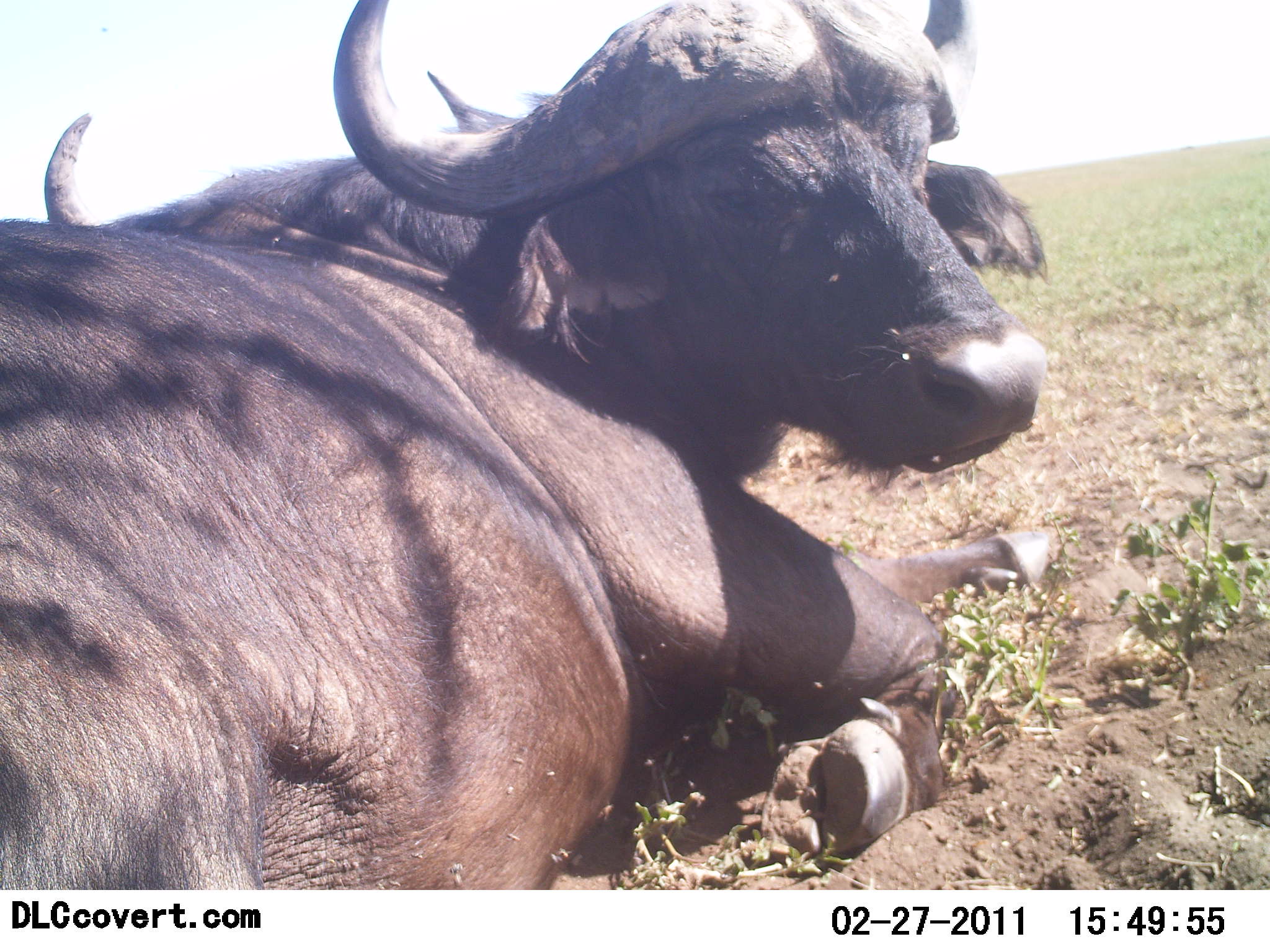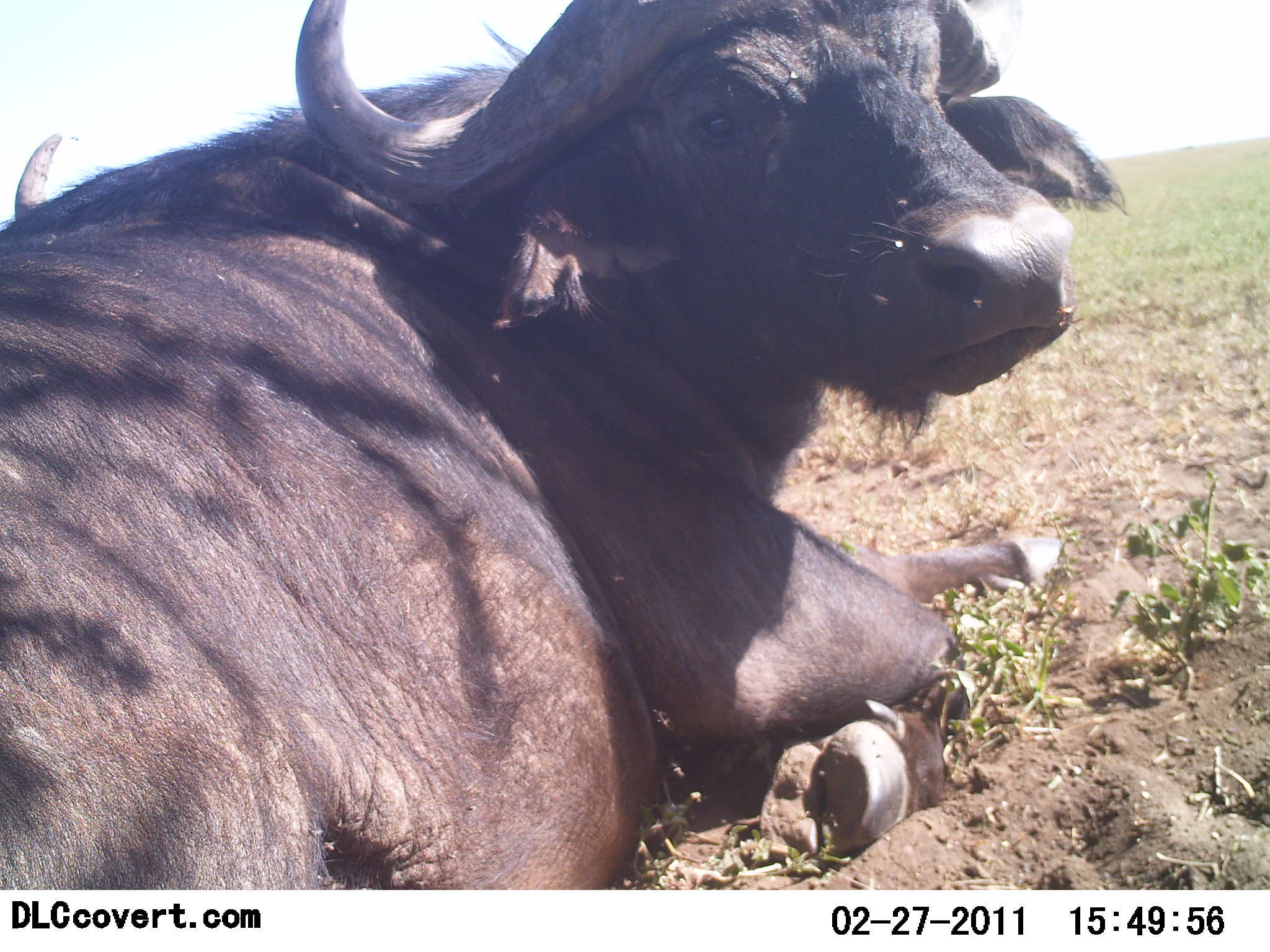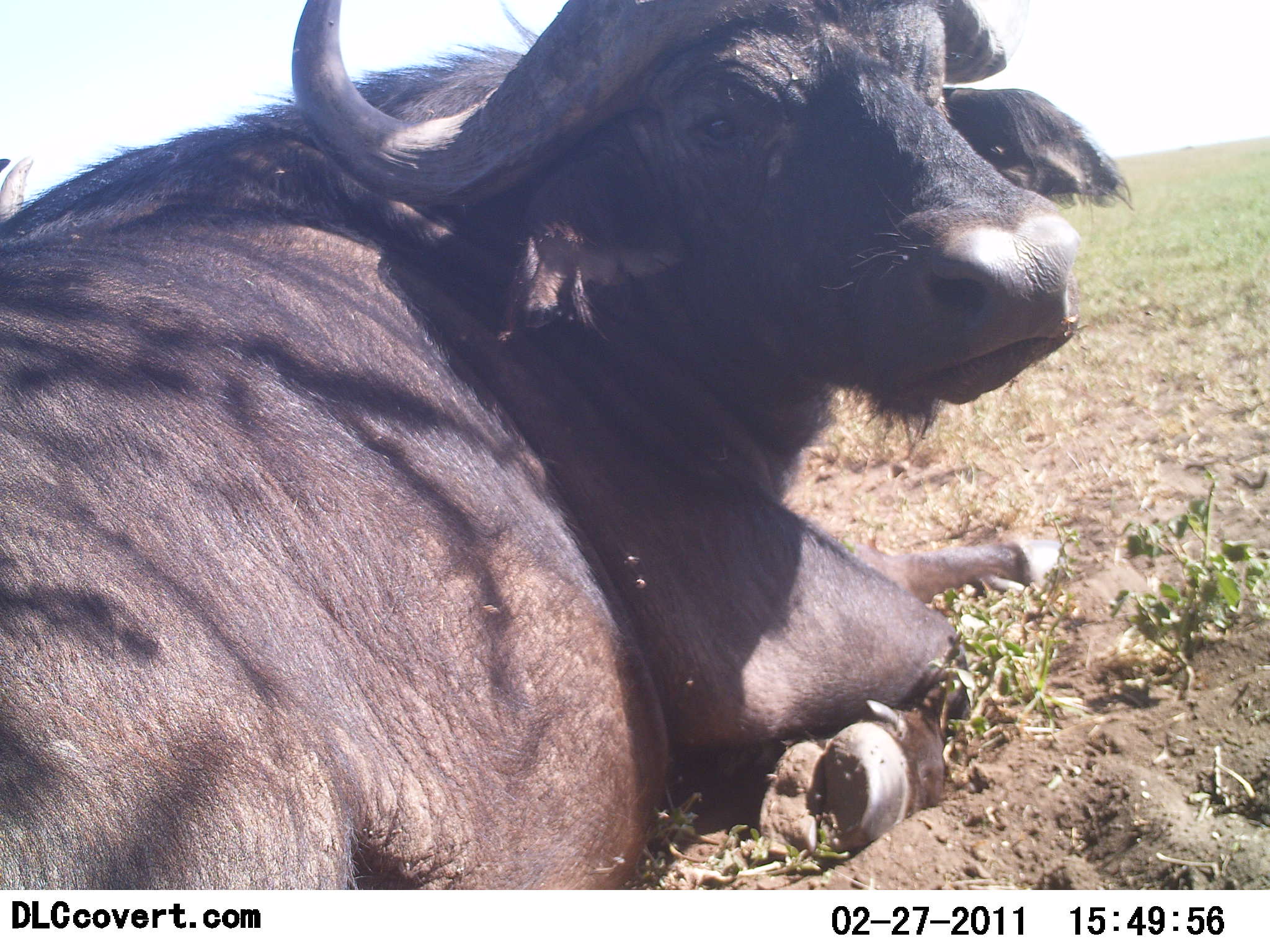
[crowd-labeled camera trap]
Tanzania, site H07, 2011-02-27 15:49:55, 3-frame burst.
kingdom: Animalia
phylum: Chordata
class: Mammalia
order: Artiodactyla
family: Bovidae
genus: Syncerus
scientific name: Syncerus caffer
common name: cape buffalo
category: buffalo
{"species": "buffalo (cape buffalo) (Syncerus caffer)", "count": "1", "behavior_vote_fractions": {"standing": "0%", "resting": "100%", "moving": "0%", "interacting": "0%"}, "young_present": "0%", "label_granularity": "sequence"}